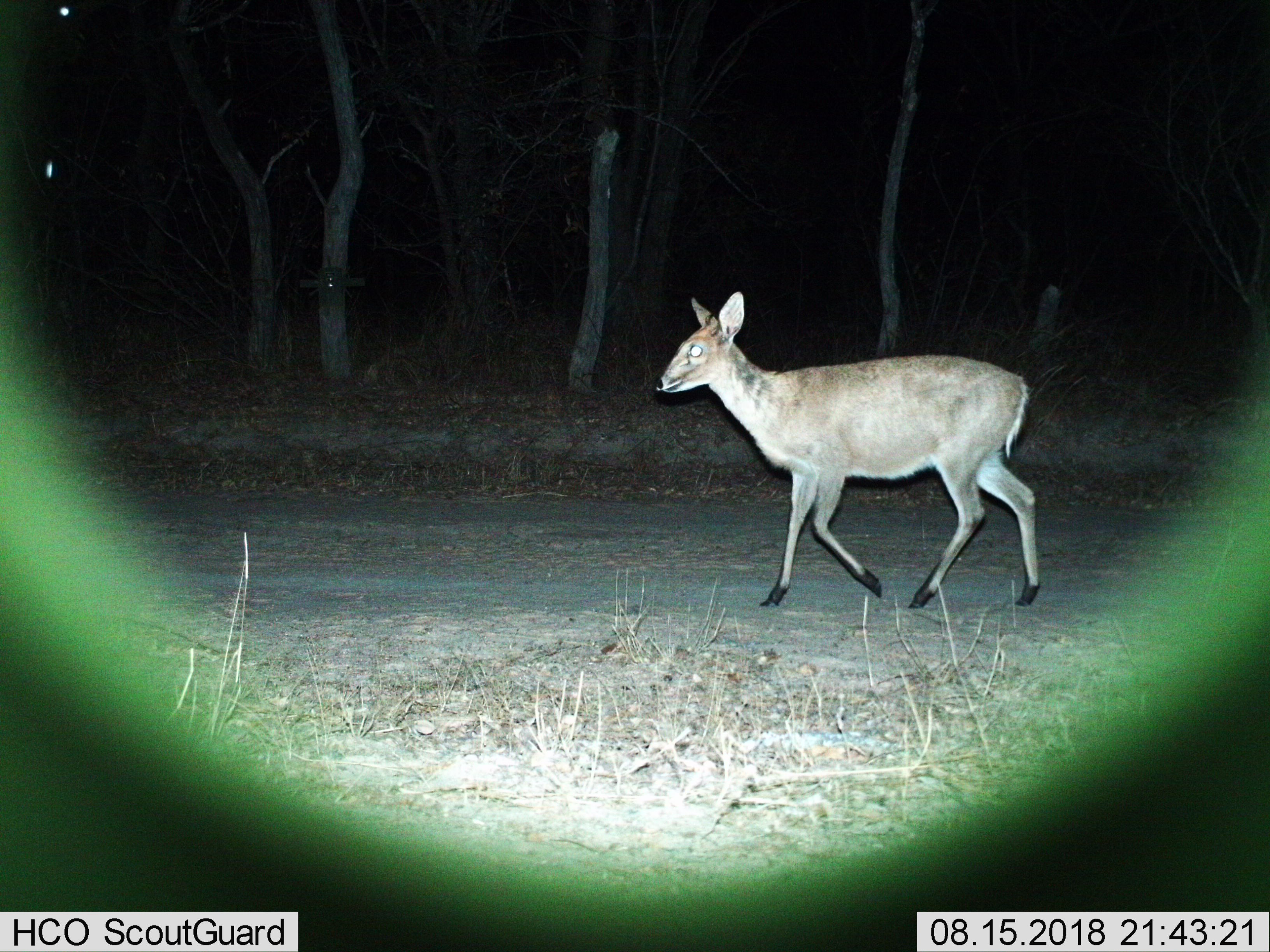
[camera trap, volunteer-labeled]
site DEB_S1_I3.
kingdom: Animalia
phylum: Chordata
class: Mammalia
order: Artiodactyla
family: Bovidae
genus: Sylvicapra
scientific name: Sylvicapra grimmia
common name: common duiker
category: duikercommongrey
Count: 1.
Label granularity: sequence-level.